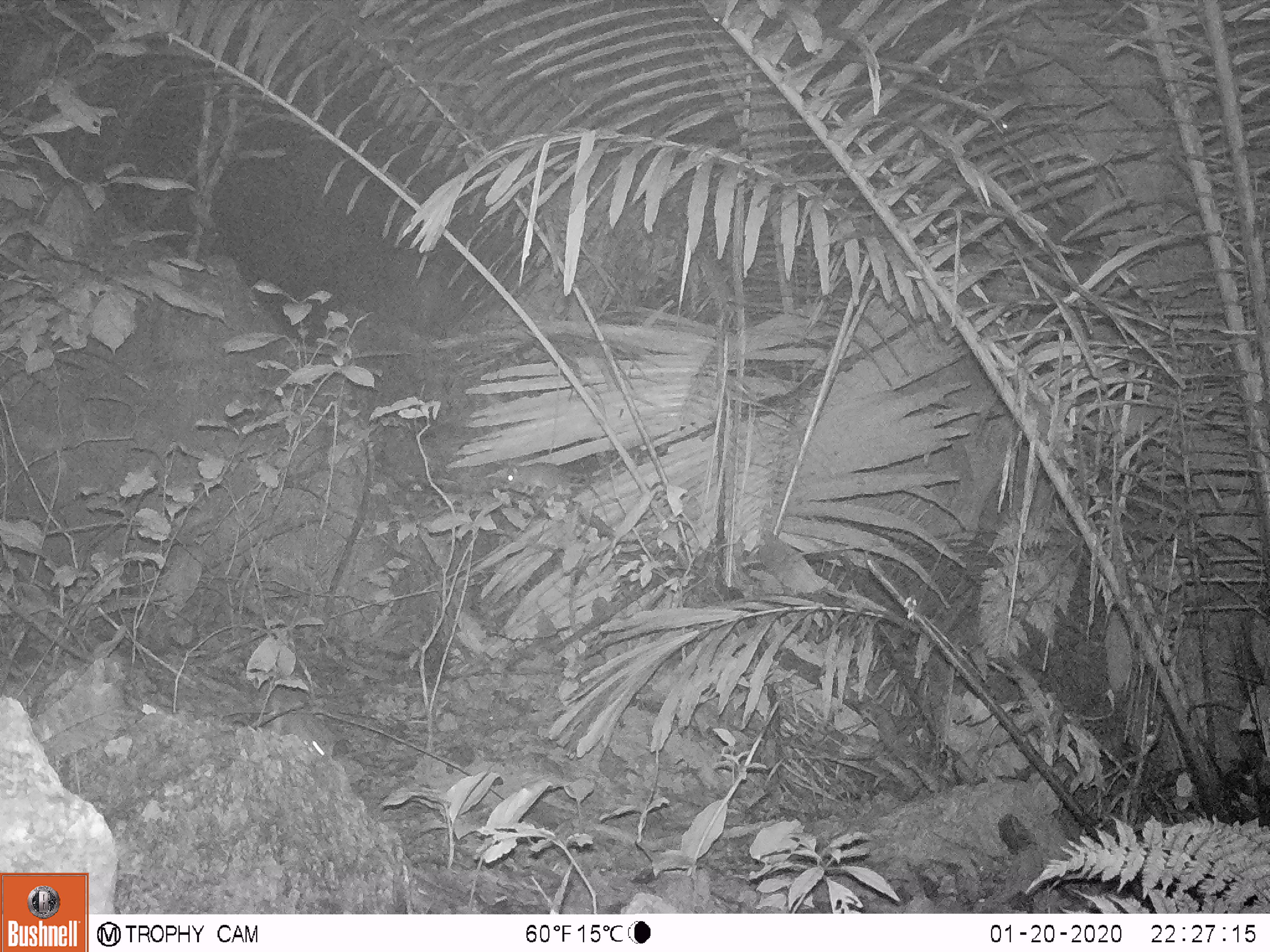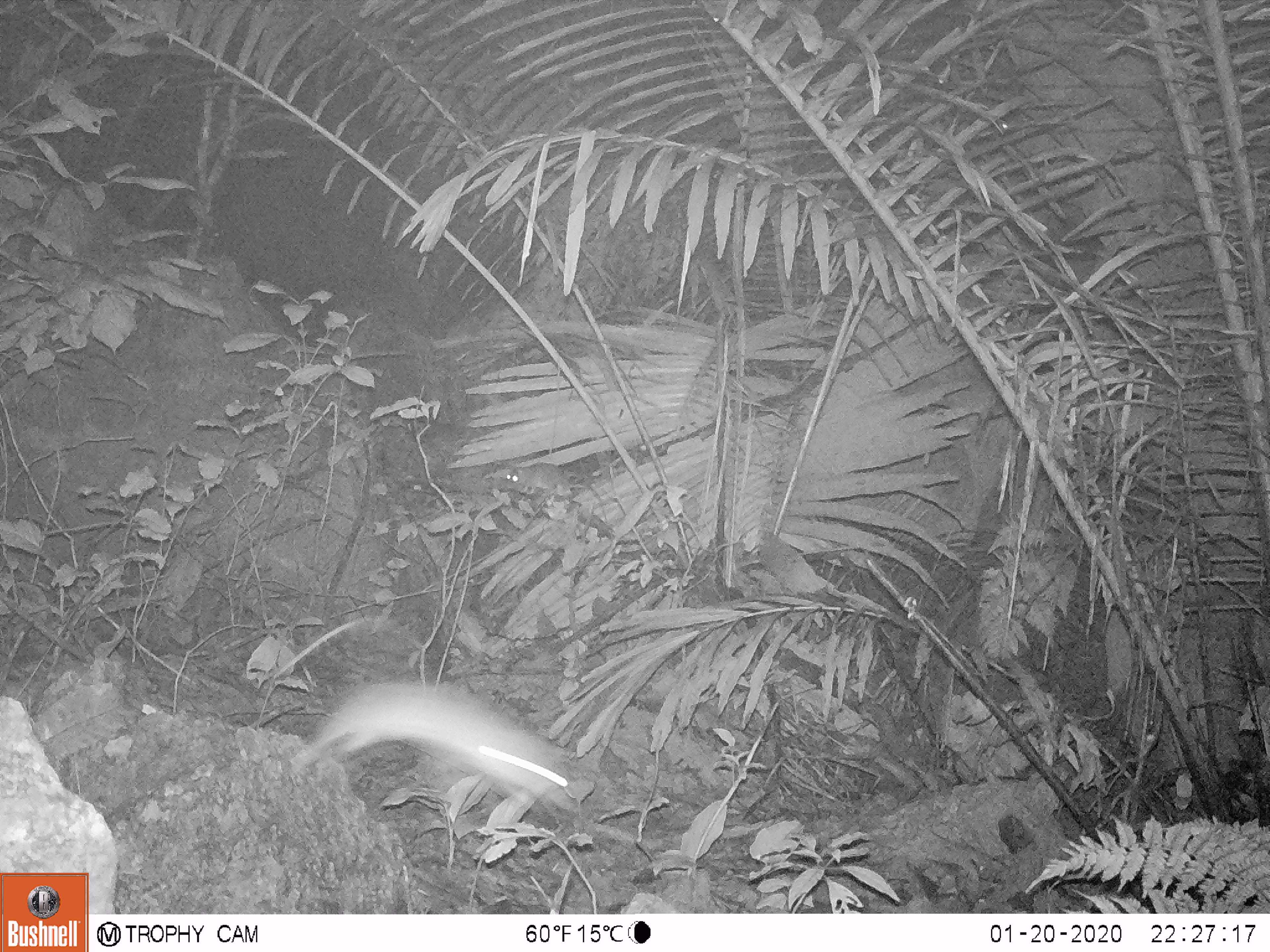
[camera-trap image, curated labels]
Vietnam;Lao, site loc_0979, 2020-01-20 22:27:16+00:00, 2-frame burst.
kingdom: Animalia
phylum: Chordata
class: Mammalia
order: Rodentia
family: Muridae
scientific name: Muridae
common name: old-world mice and rats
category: unidentified murid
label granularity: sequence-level